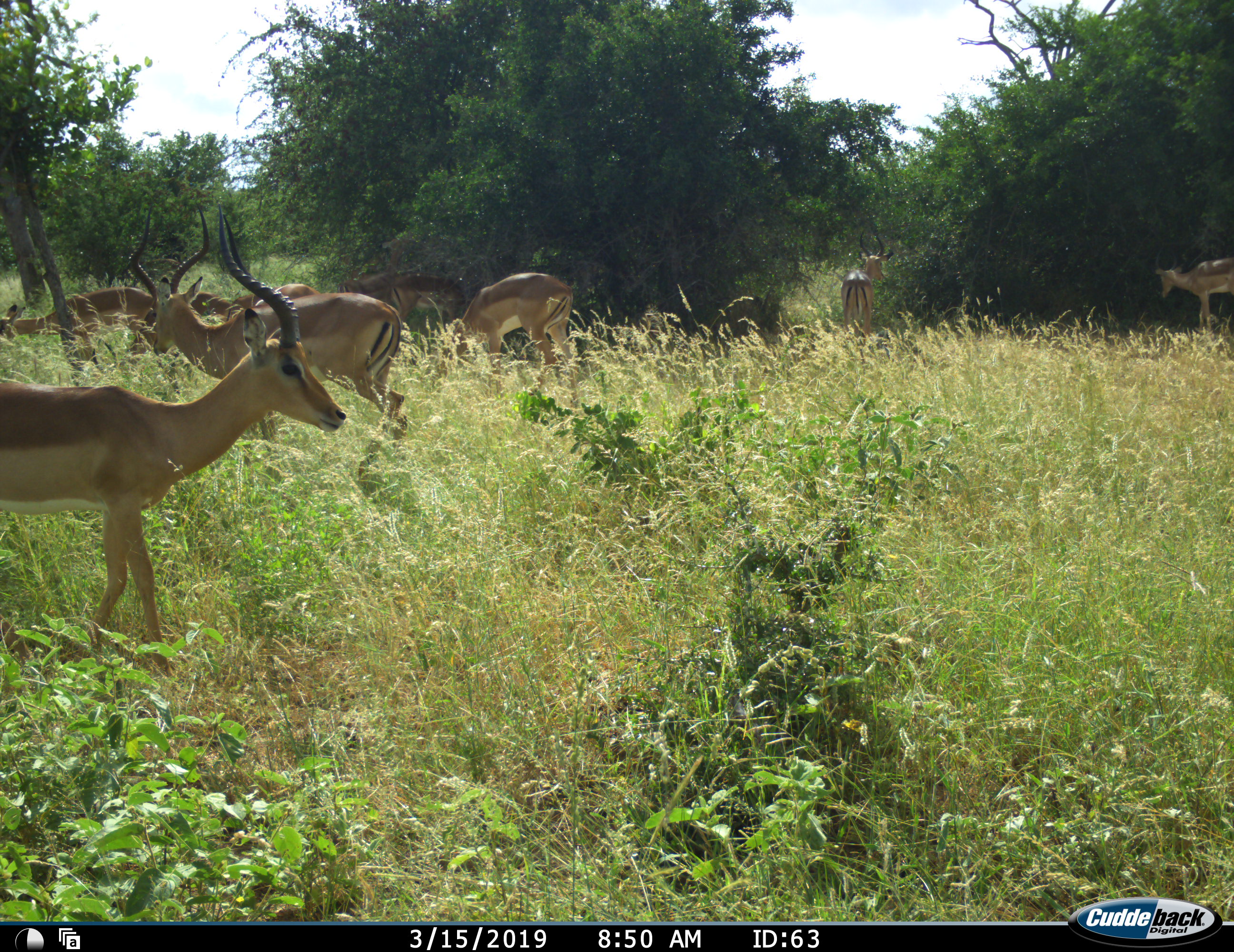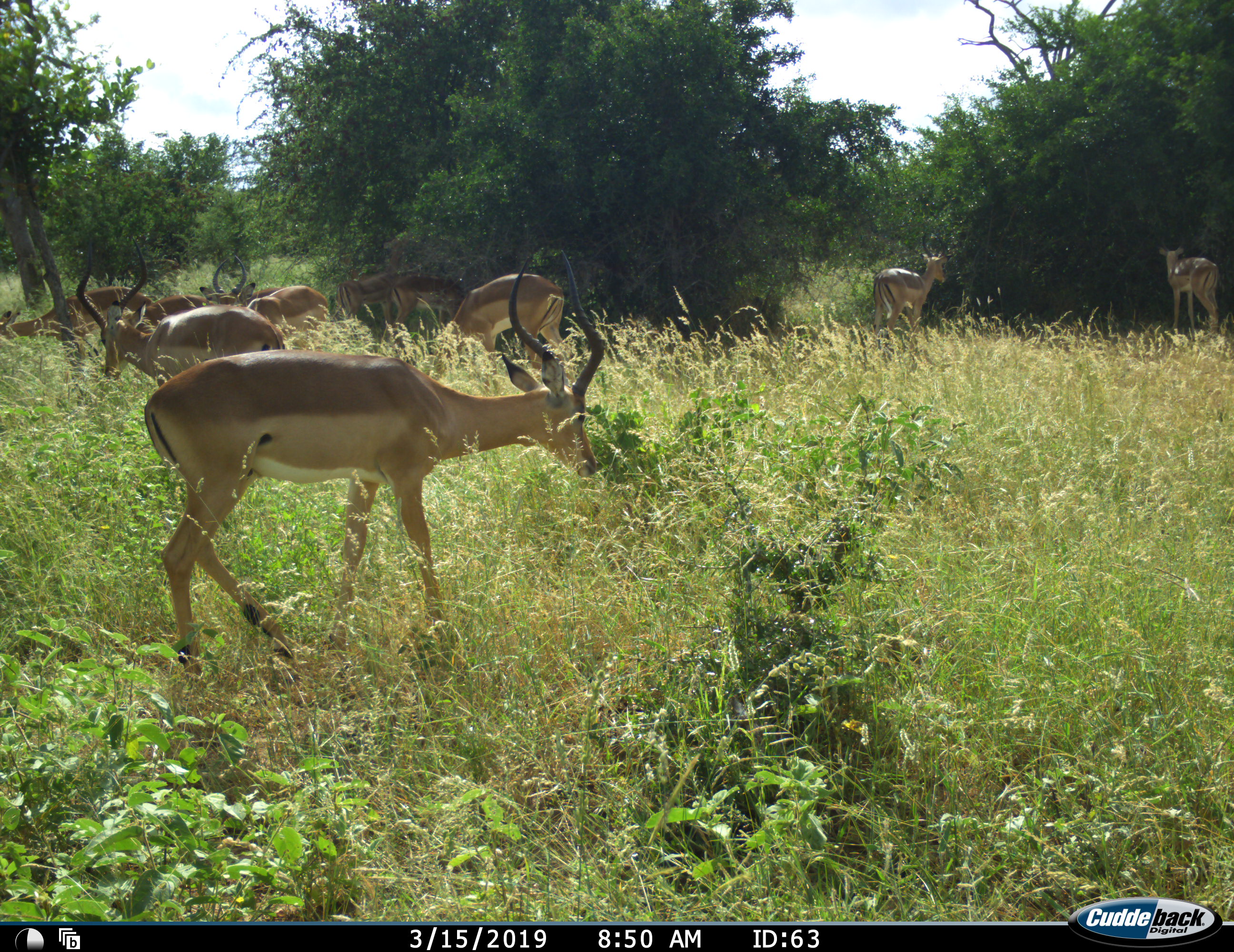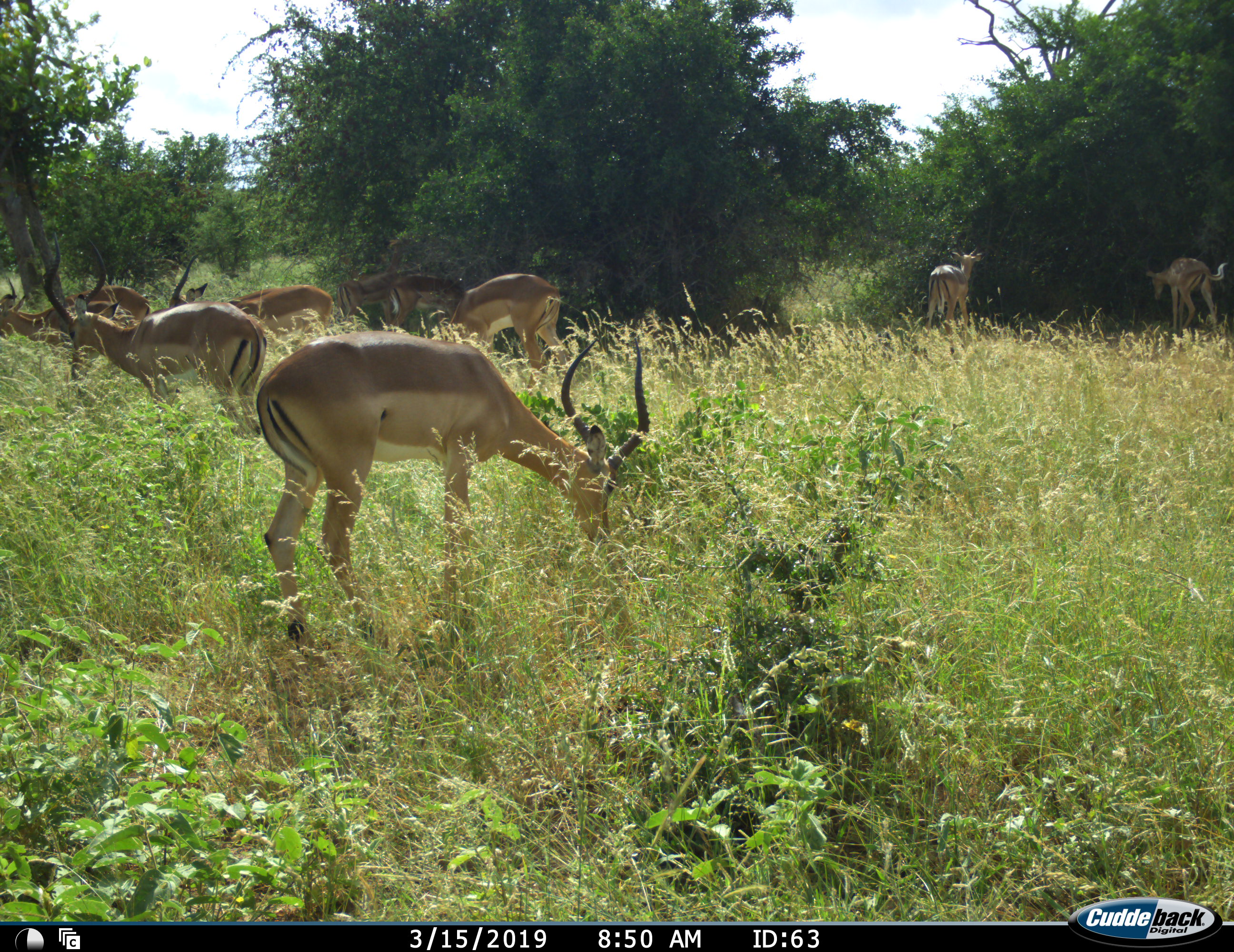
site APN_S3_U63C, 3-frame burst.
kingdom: Animalia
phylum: Chordata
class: Mammalia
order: Artiodactyla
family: Bovidae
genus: Aepyceros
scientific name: Aepyceros melampus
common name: impala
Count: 10.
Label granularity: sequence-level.